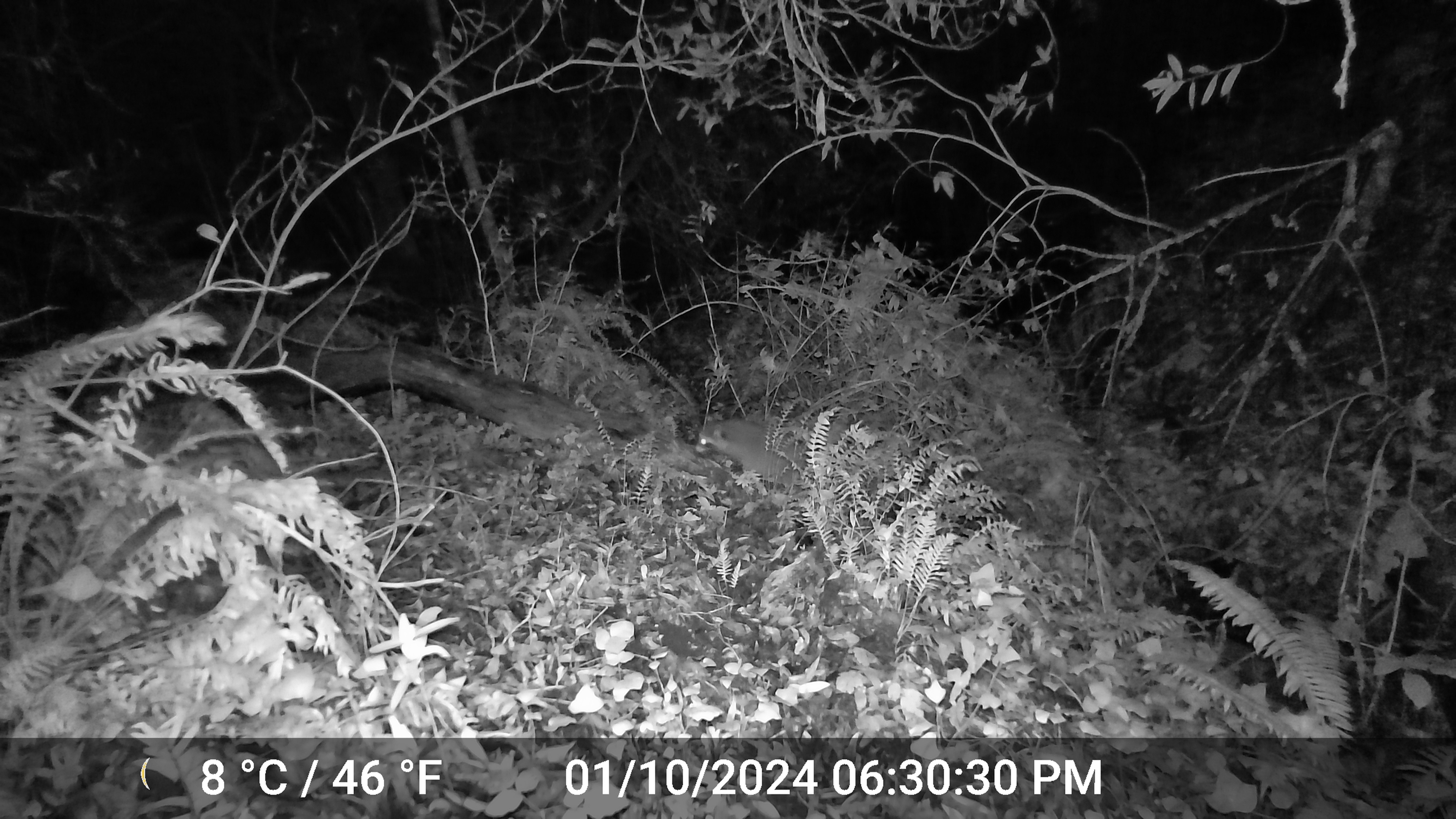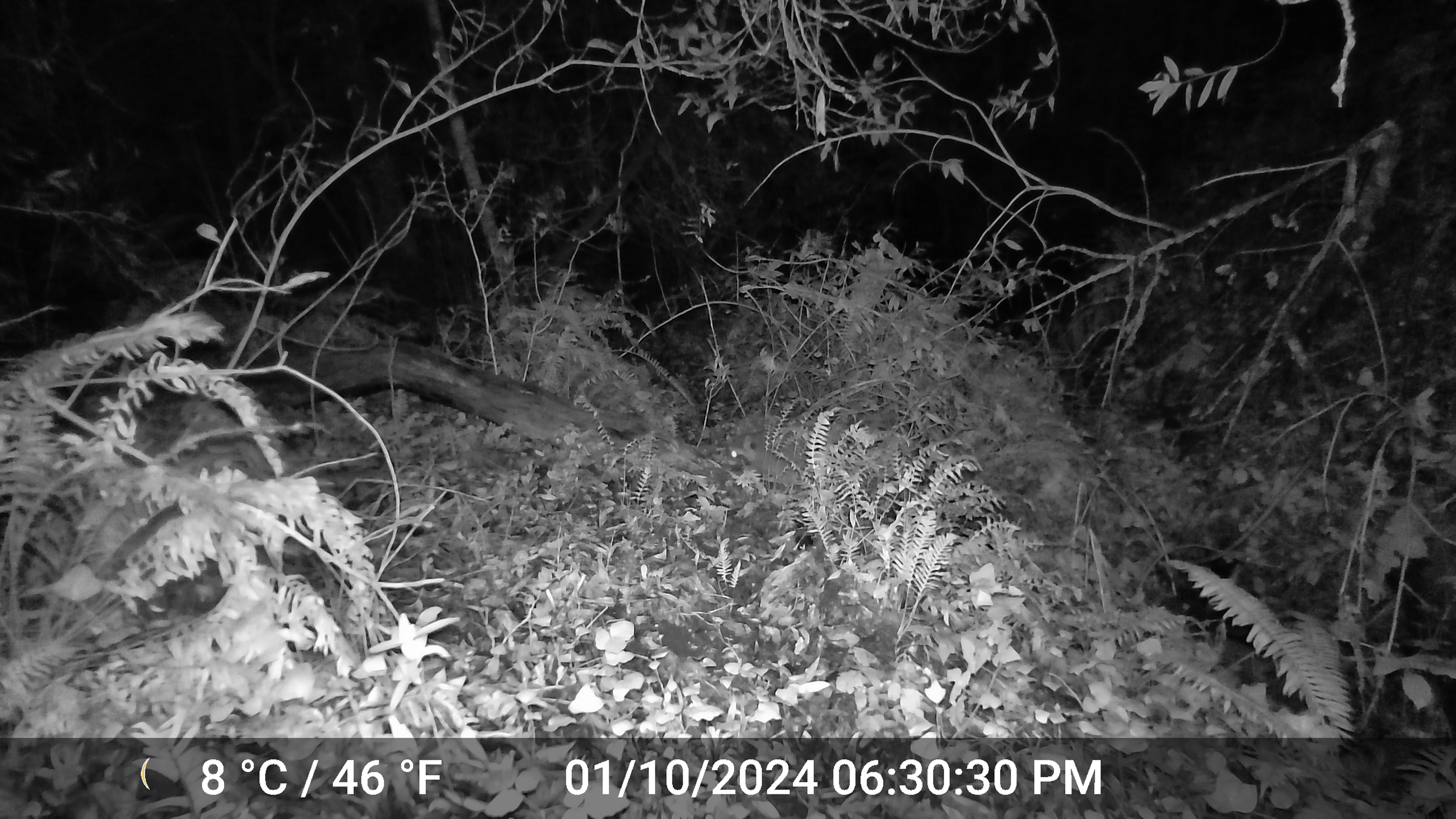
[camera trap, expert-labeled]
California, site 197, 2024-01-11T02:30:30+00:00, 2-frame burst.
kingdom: Animalia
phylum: Chordata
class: Mammalia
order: Carnivora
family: Procyonidae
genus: Procyon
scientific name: Procyon lotor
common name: raccoon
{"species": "raccoon (Procyon lotor)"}